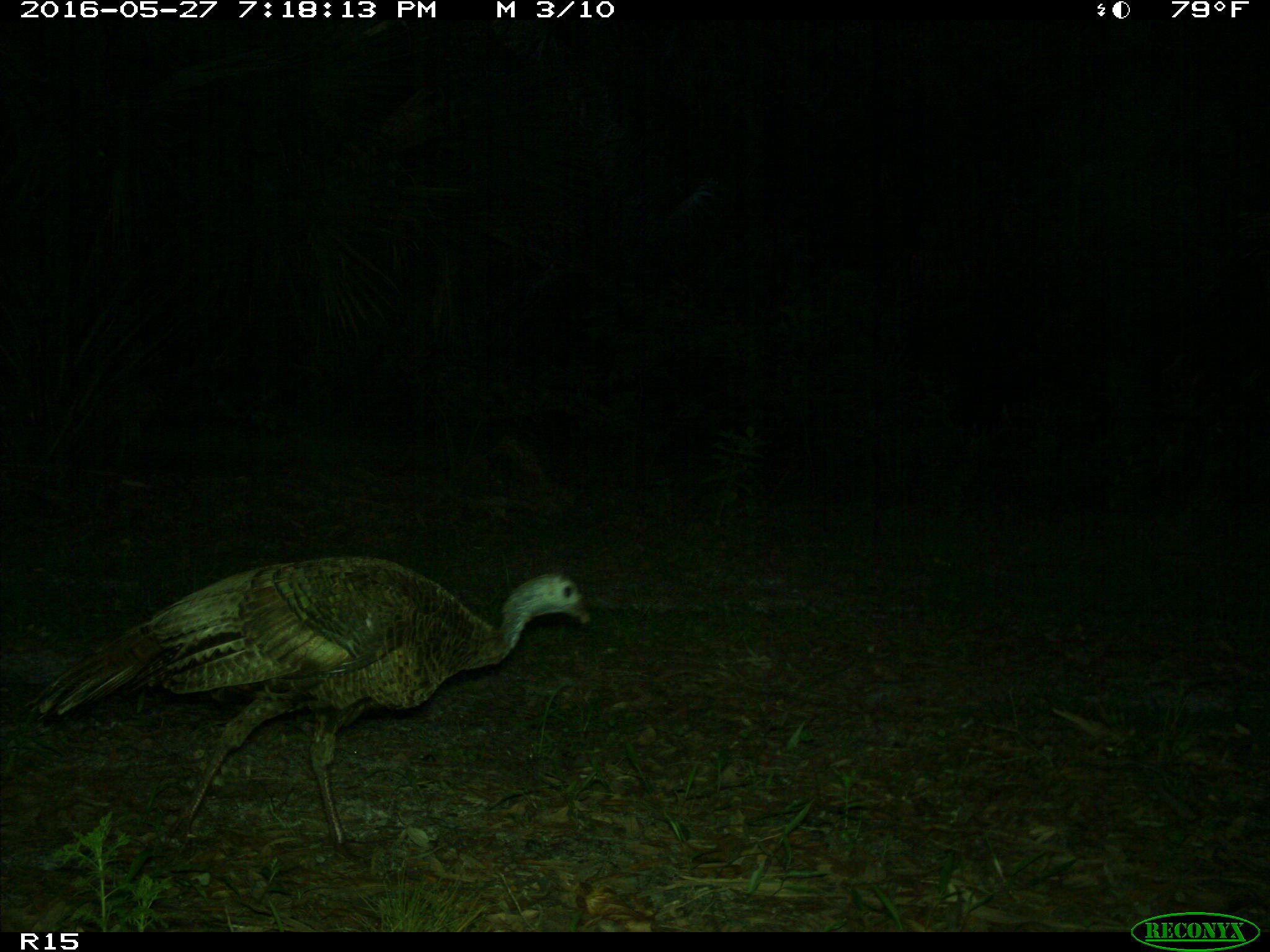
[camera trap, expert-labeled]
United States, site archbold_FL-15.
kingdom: Animalia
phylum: Chordata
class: Aves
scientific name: Aves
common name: birds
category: unidentified bird